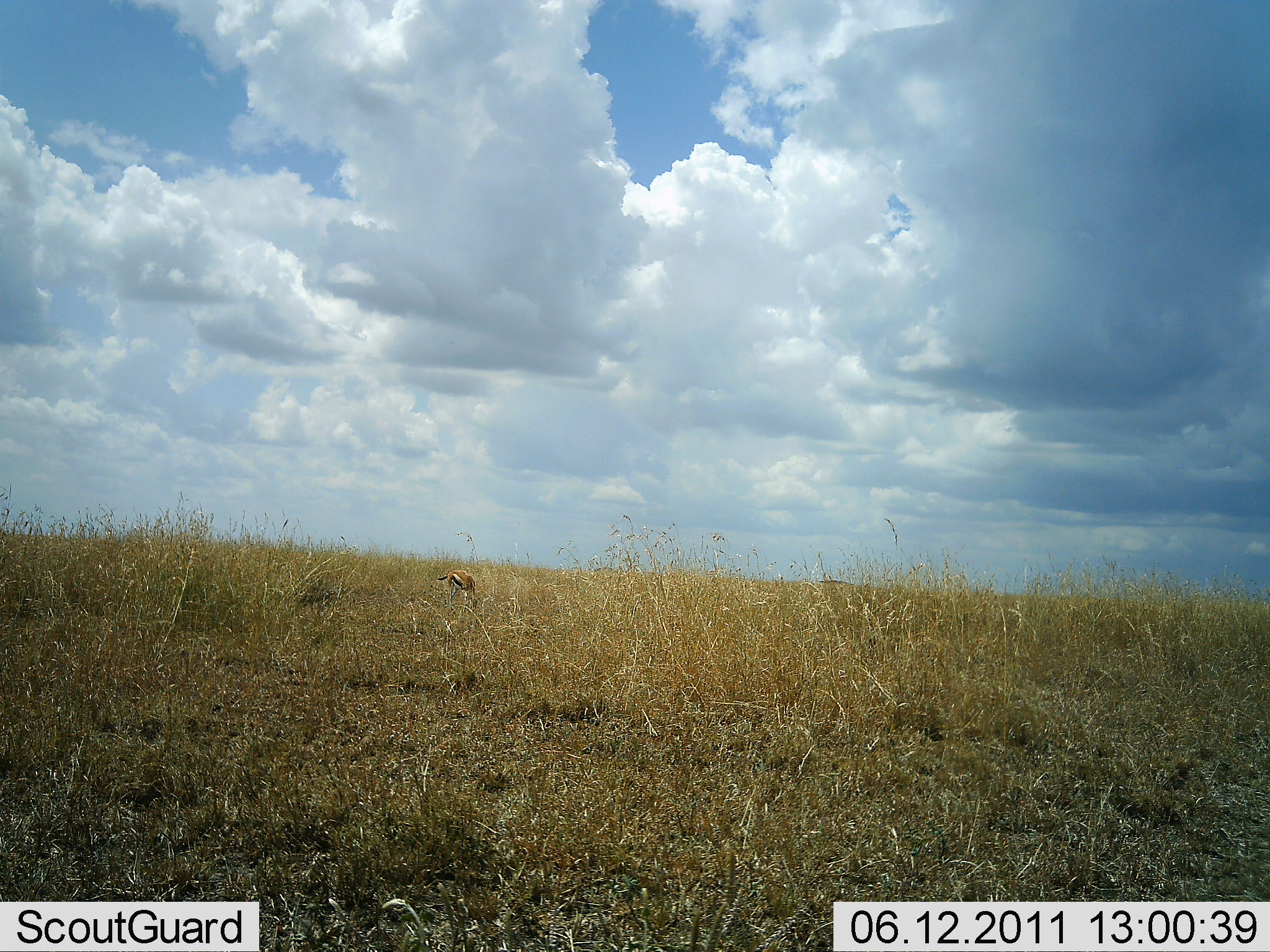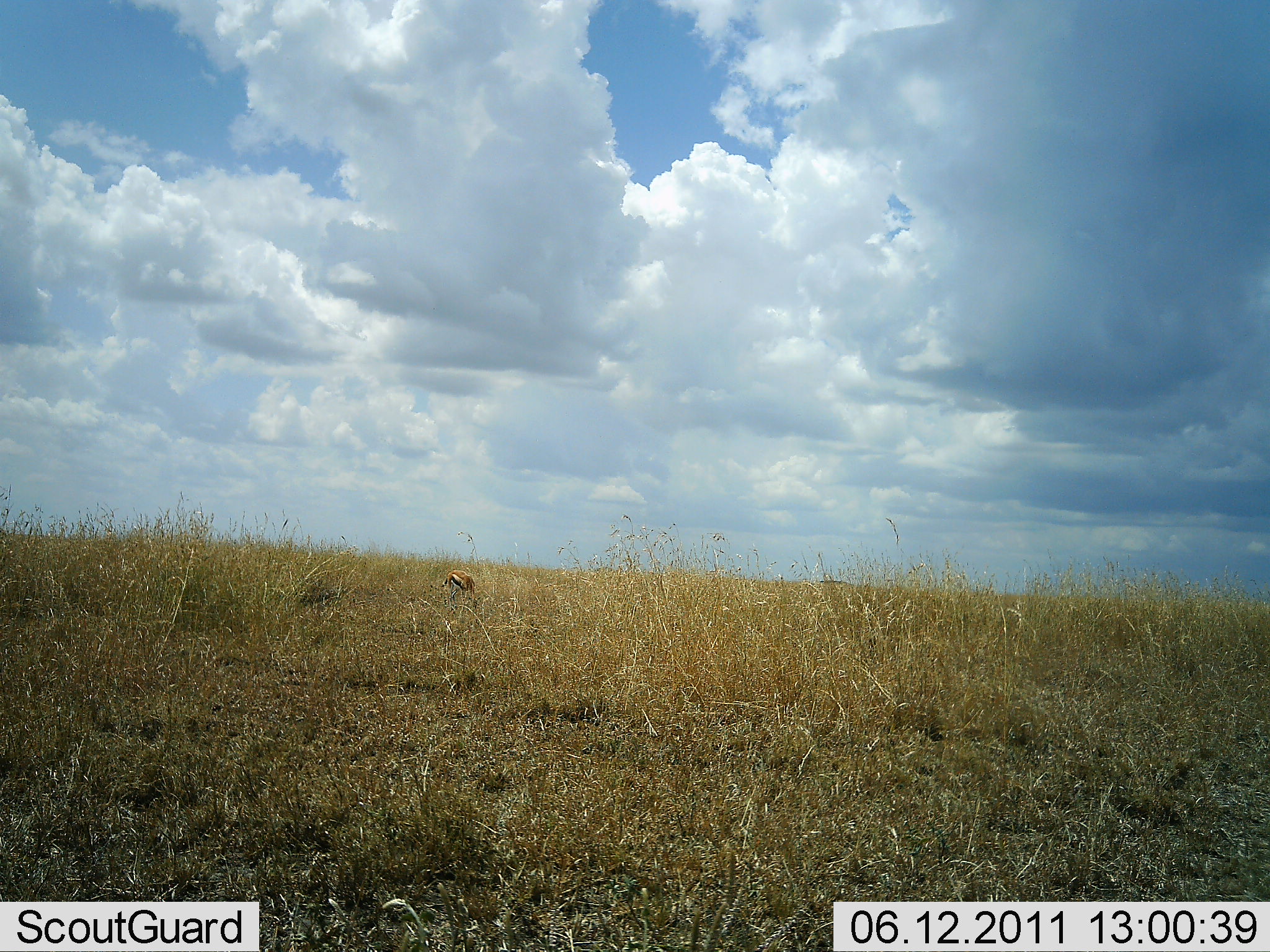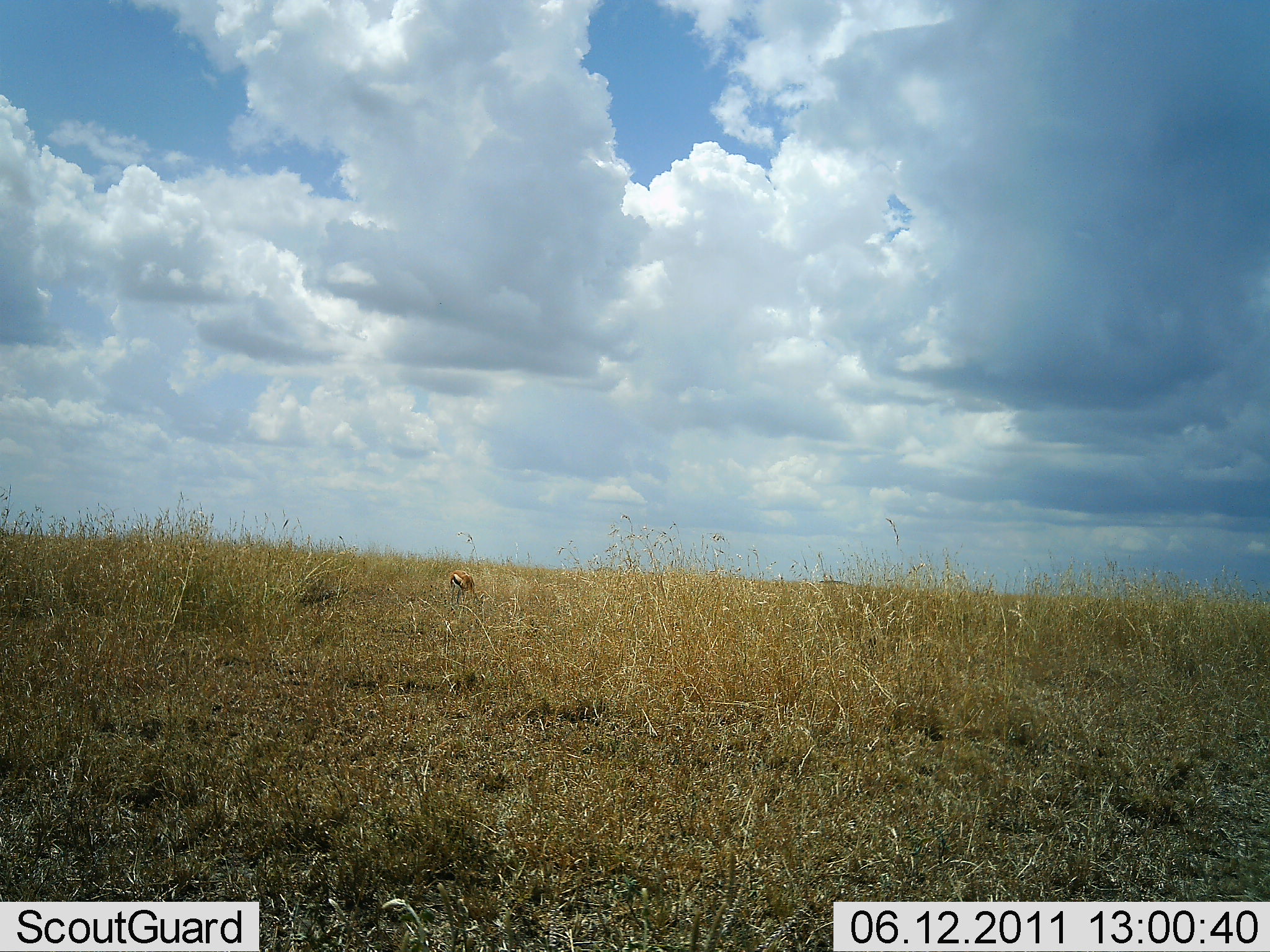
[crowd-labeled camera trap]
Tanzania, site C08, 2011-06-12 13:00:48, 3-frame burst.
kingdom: Animalia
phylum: Chordata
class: Mammalia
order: Artiodactyla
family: Bovidae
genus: Eudorcas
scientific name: Eudorcas thomsonii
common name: thomson's gazelle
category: gazellethomsons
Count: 1.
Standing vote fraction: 36%.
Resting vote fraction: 0%.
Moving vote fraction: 0%.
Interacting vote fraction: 0%.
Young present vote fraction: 0%.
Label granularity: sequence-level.